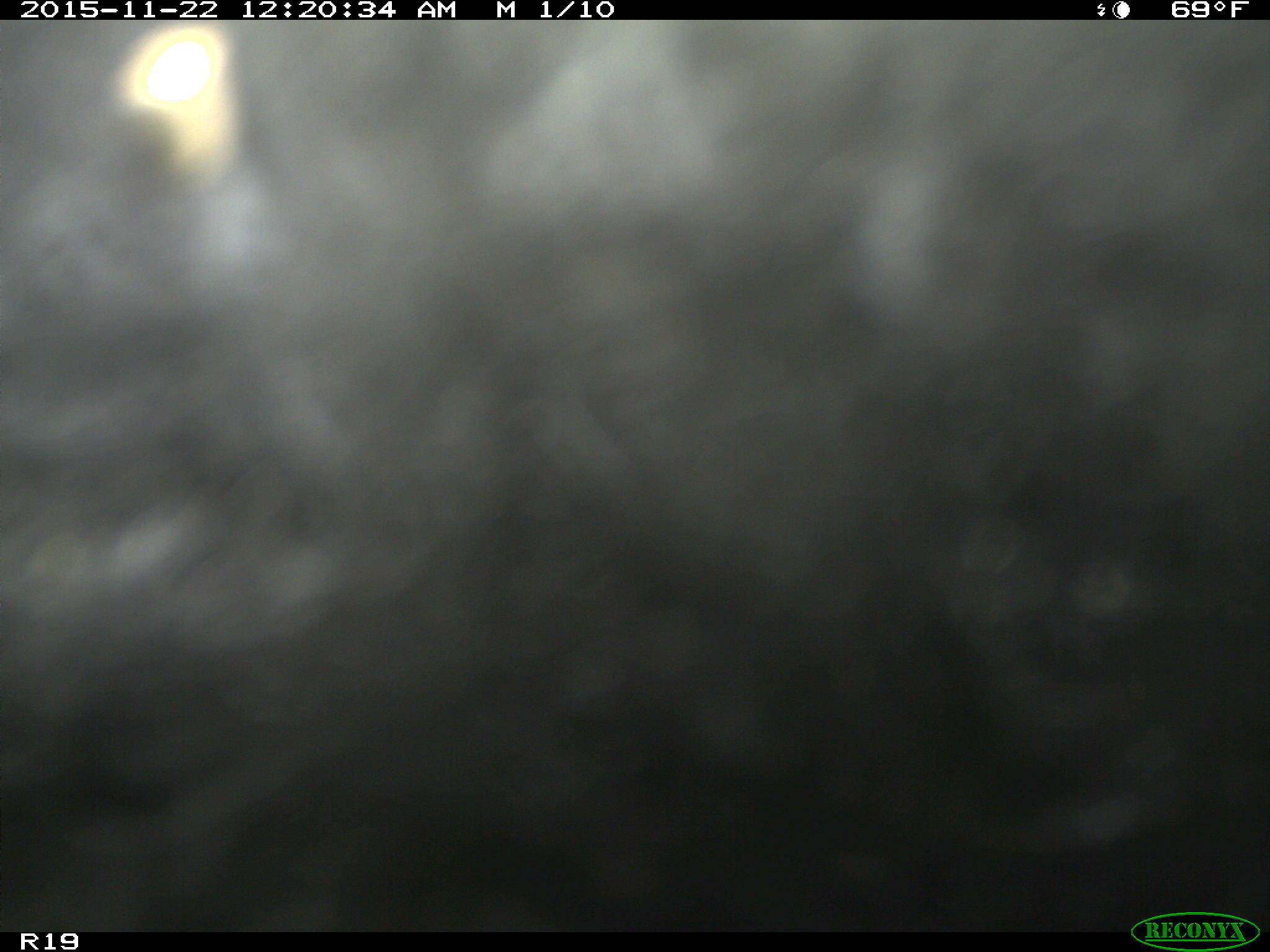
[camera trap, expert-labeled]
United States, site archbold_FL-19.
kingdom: Animalia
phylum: Chordata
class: Mammalia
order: Artiodactyla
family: Bovidae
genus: Bos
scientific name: Bos taurus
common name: domestic cow